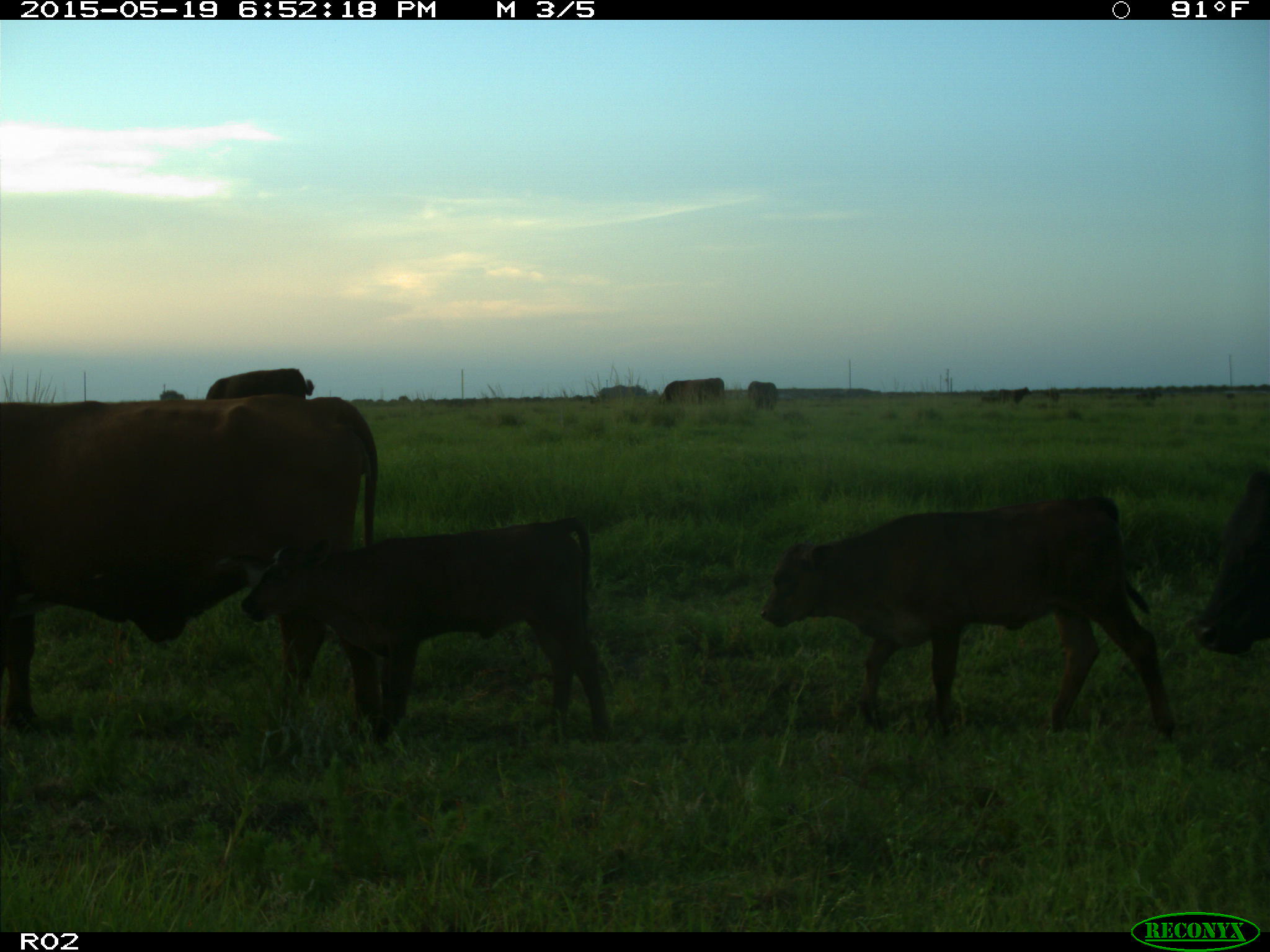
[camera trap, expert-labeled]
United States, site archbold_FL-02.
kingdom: Animalia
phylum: Chordata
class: Mammalia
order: Artiodactyla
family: Bovidae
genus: Bos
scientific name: Bos taurus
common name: domestic cow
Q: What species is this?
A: Bos taurus (domestic cow).